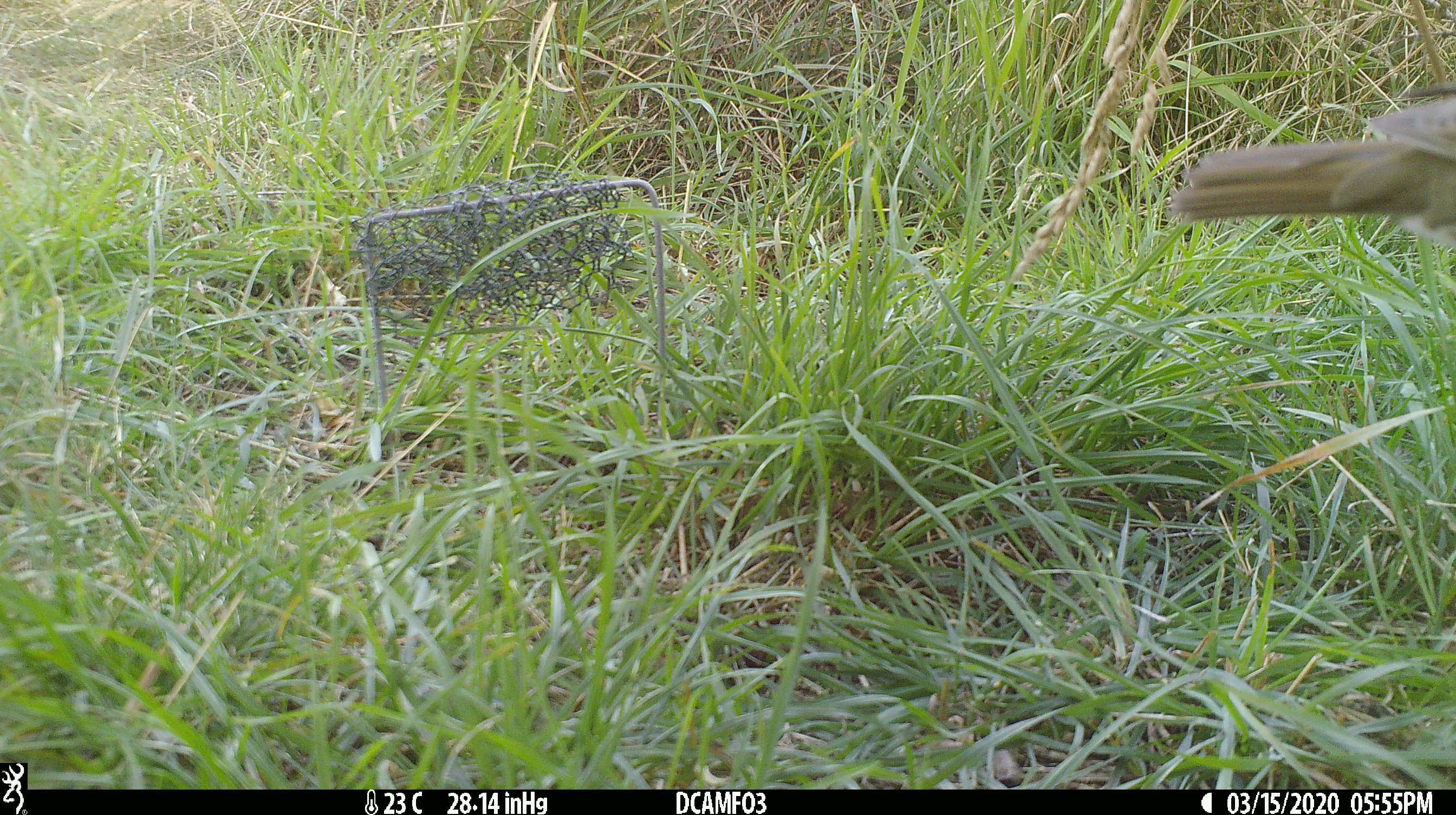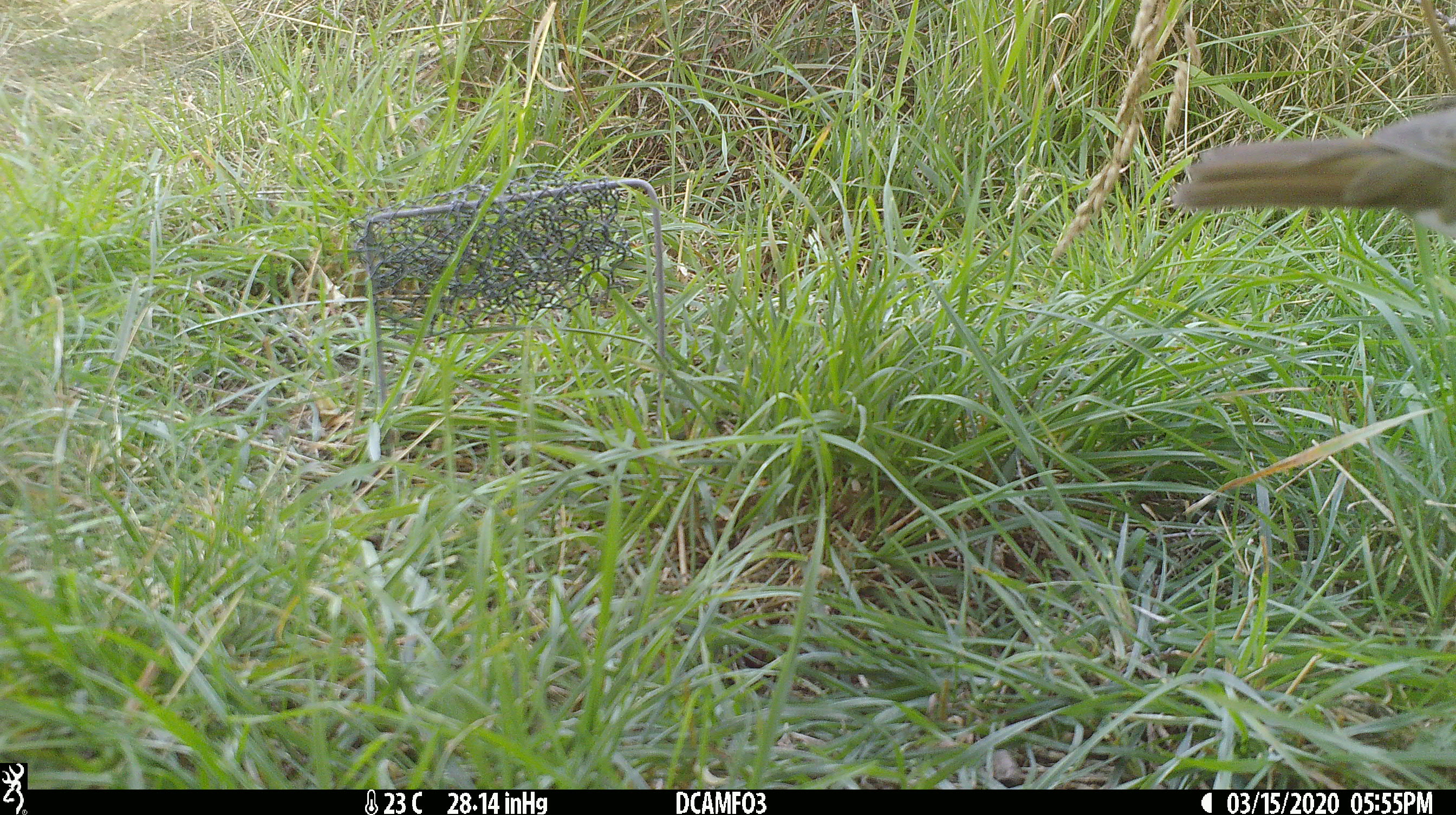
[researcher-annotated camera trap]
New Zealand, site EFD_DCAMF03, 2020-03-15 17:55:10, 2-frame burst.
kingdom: Animalia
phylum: Chordata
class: Aves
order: Passeriformes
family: Turdidae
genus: Turdus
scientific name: Turdus philomelos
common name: song thrush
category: thrush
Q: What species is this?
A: Thrush (song thrush) (Turdus philomelos).